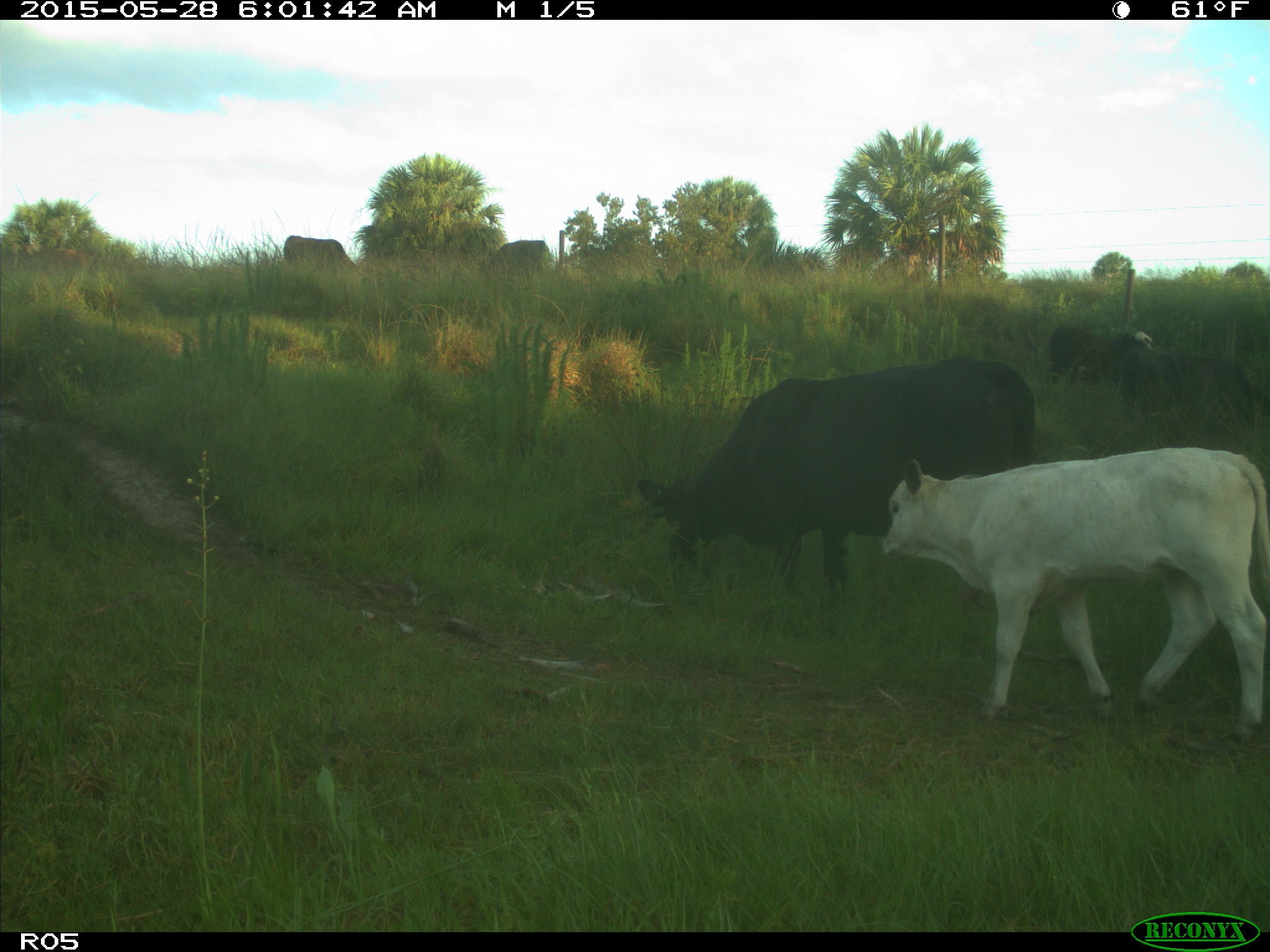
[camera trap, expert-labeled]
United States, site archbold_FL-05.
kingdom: Animalia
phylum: Chordata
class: Mammalia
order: Artiodactyla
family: Bovidae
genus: Bos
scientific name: Bos taurus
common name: domestic cow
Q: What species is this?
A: Bos taurus (domestic cow).